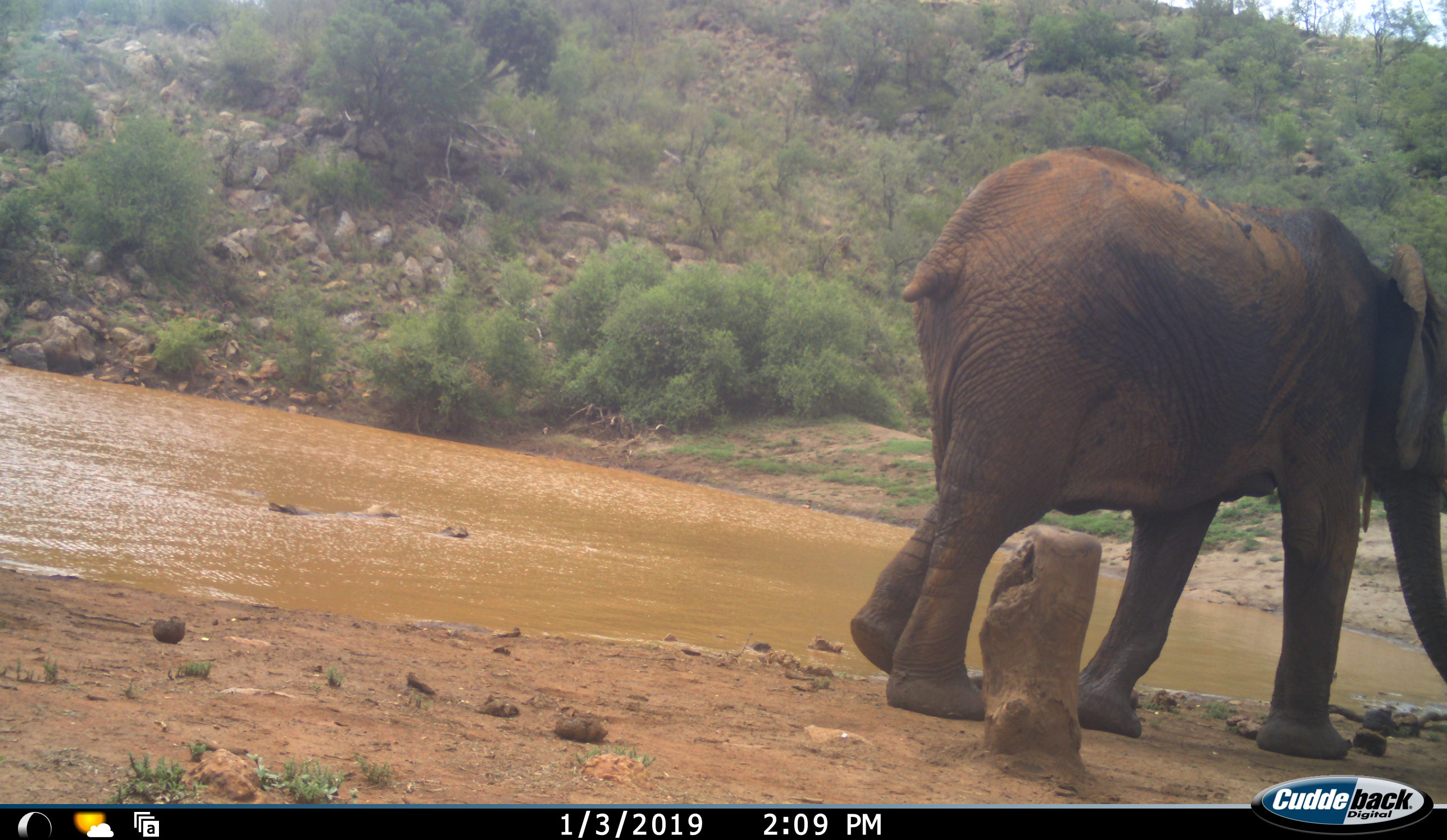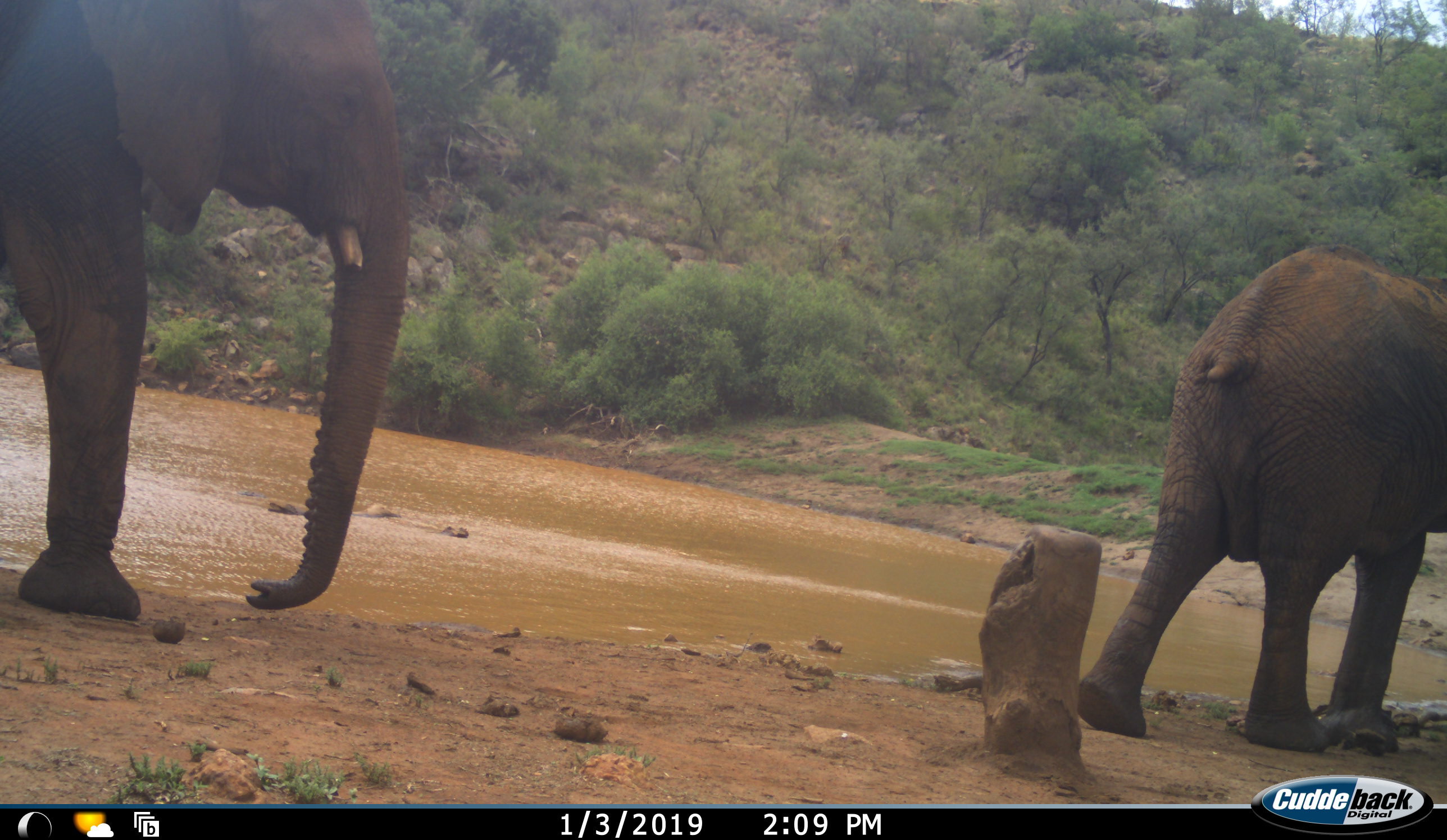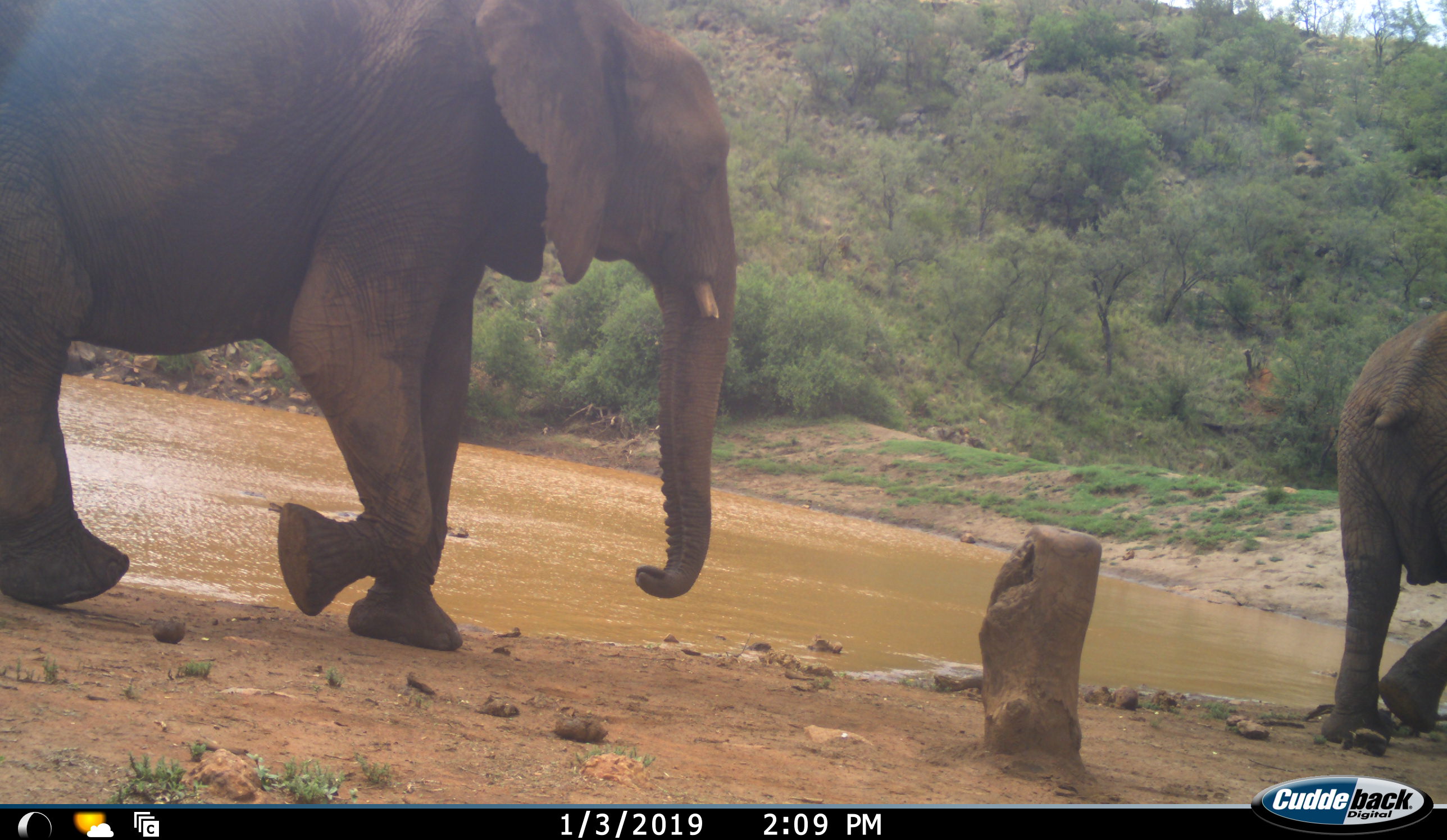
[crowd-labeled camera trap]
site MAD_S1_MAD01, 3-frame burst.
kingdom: Animalia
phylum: Chordata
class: Mammalia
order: Proboscidea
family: Elephantidae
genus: Loxodonta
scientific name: Loxodonta africana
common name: african bush elephant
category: elephant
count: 2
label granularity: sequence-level